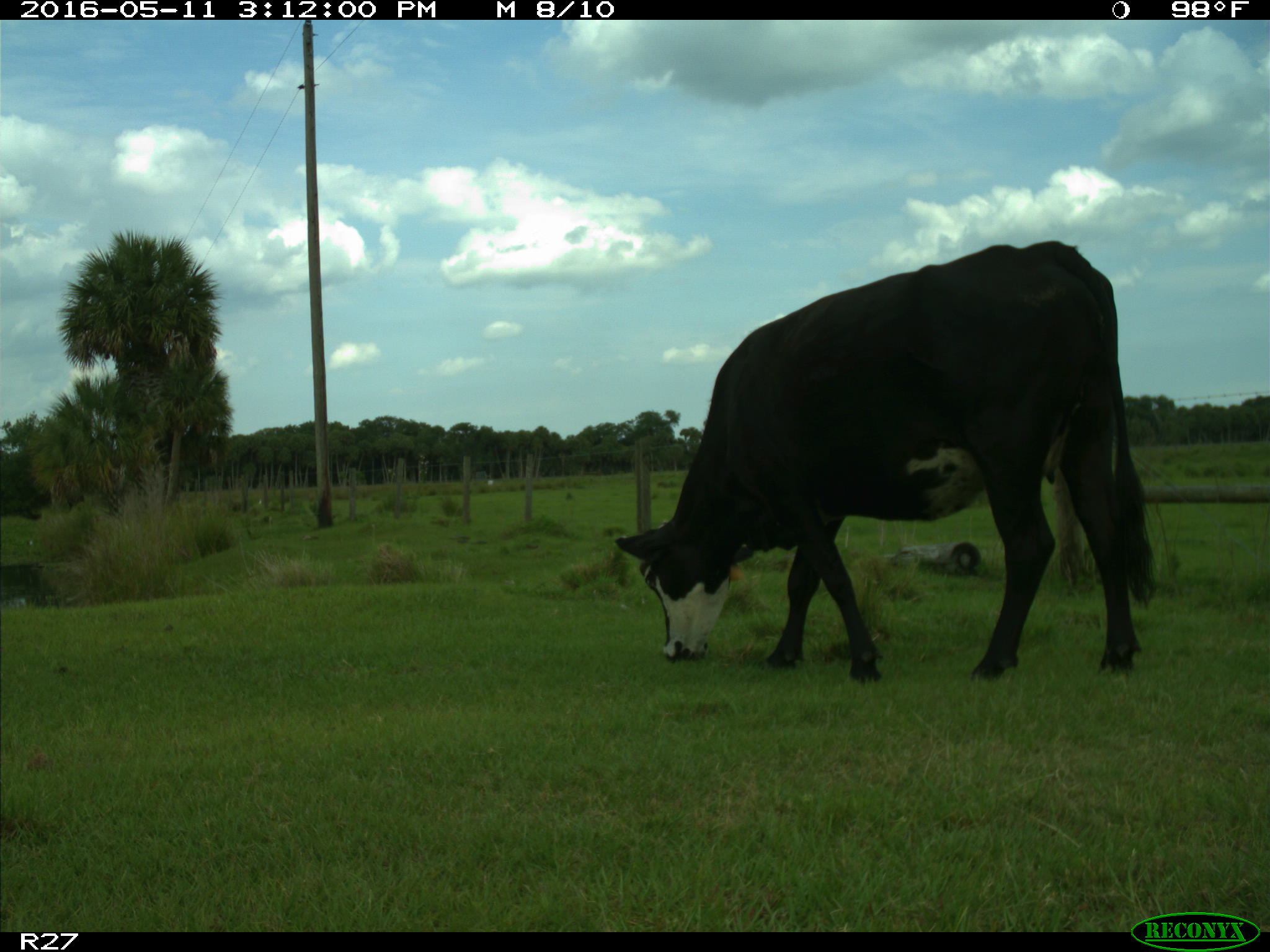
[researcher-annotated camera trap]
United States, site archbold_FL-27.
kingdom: Animalia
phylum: Chordata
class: Mammalia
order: Artiodactyla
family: Bovidae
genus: Bos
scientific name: Bos taurus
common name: domestic cow